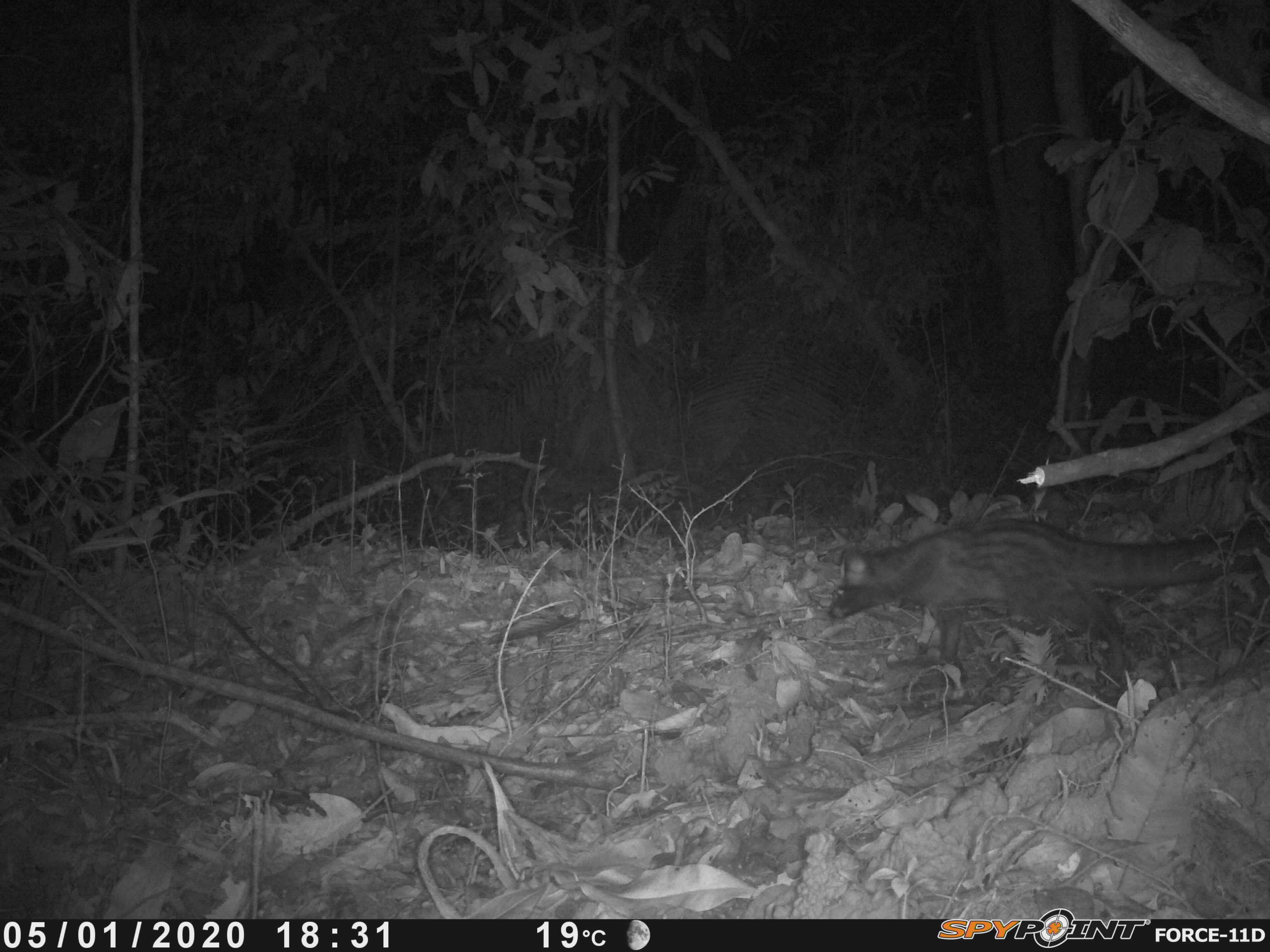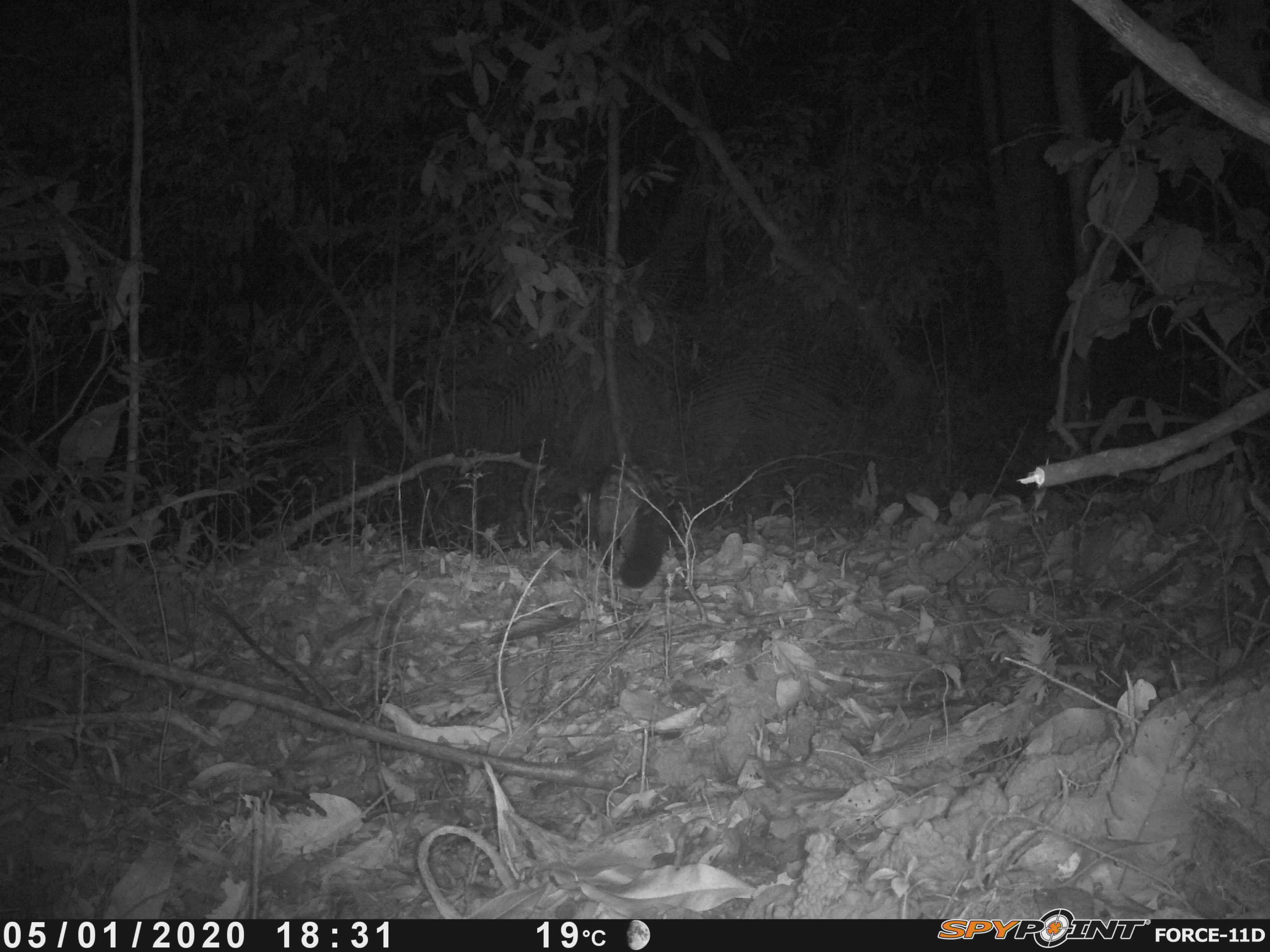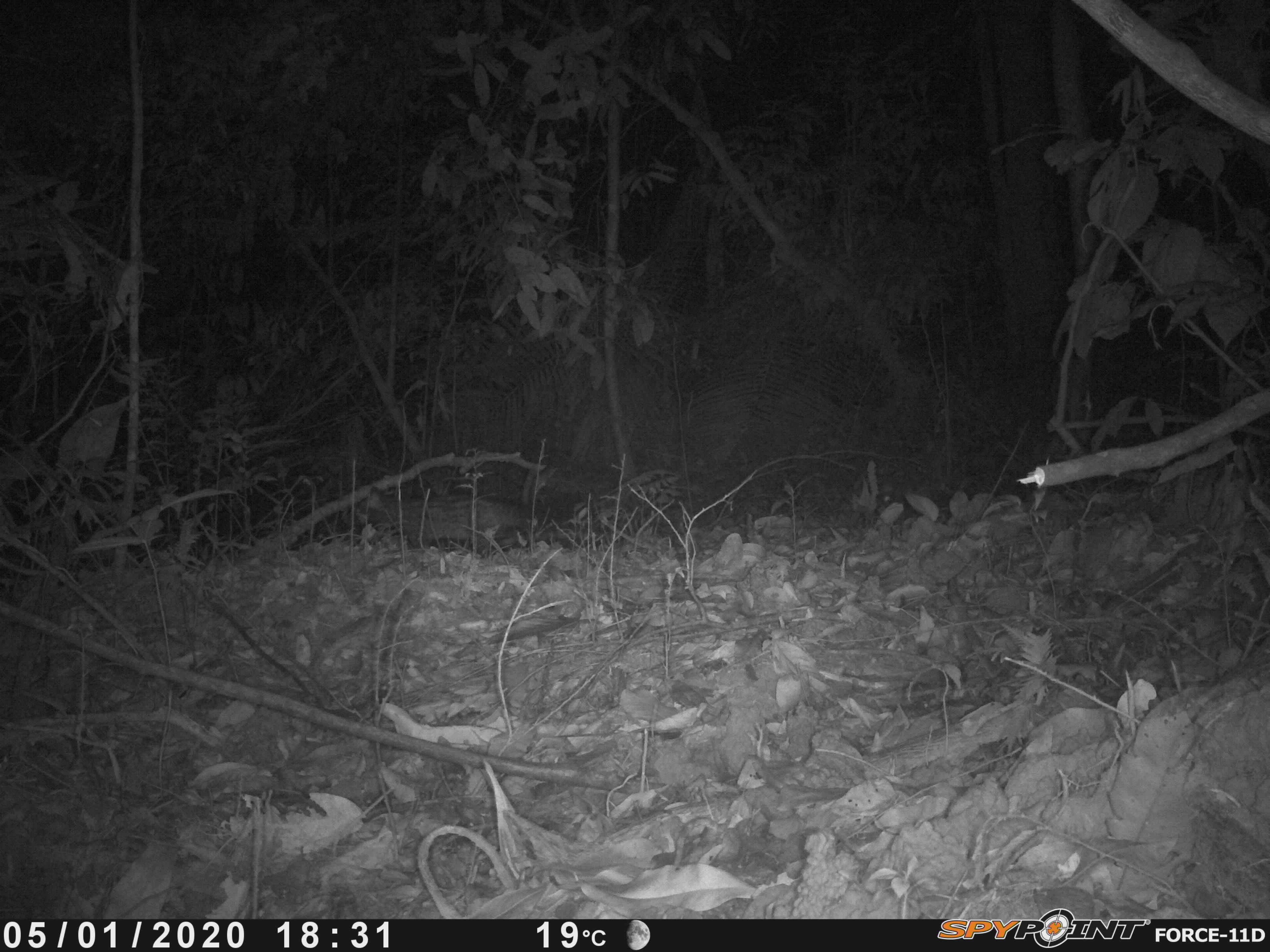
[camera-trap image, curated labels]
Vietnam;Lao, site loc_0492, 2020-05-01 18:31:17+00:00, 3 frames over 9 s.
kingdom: Animalia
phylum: Chordata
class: Mammalia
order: Carnivora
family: Viverridae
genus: Paradoxurus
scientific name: Paradoxurus hermaphroditus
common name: common palm civet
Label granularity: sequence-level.